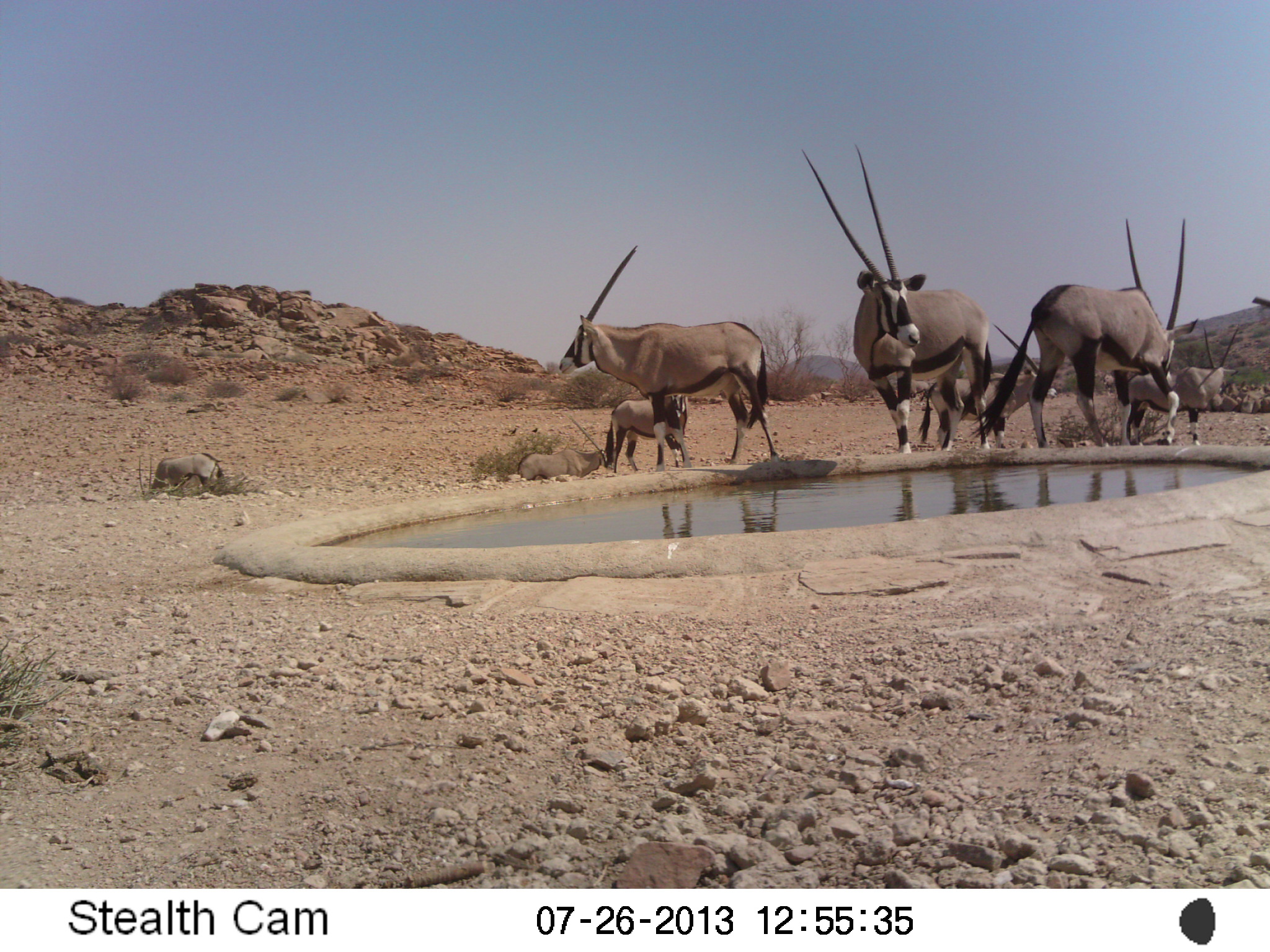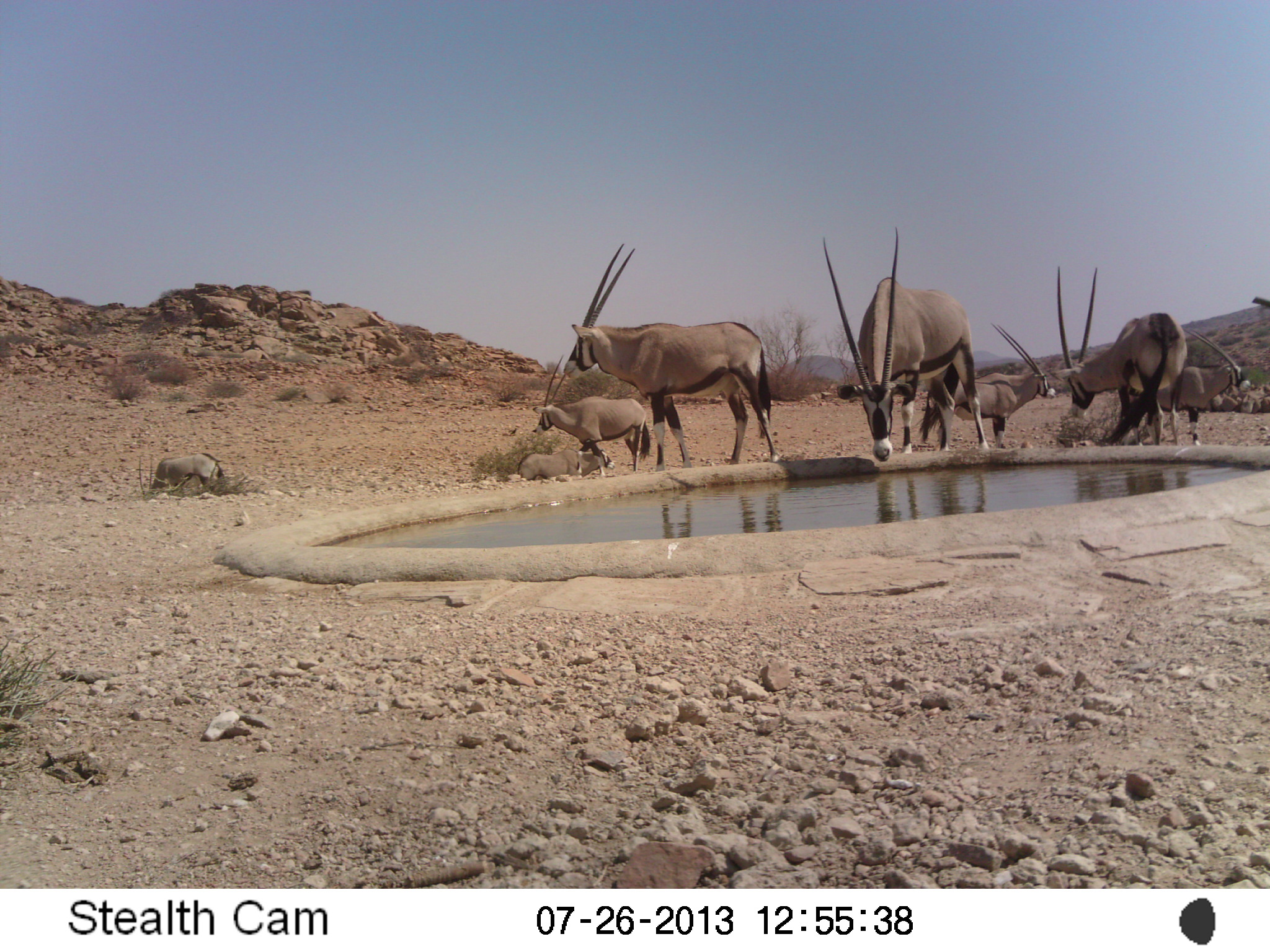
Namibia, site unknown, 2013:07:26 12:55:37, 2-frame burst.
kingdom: Animalia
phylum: Chordata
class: Mammalia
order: Artiodactyla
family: Bovidae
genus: Oryx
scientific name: Oryx gazella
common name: gemsbok